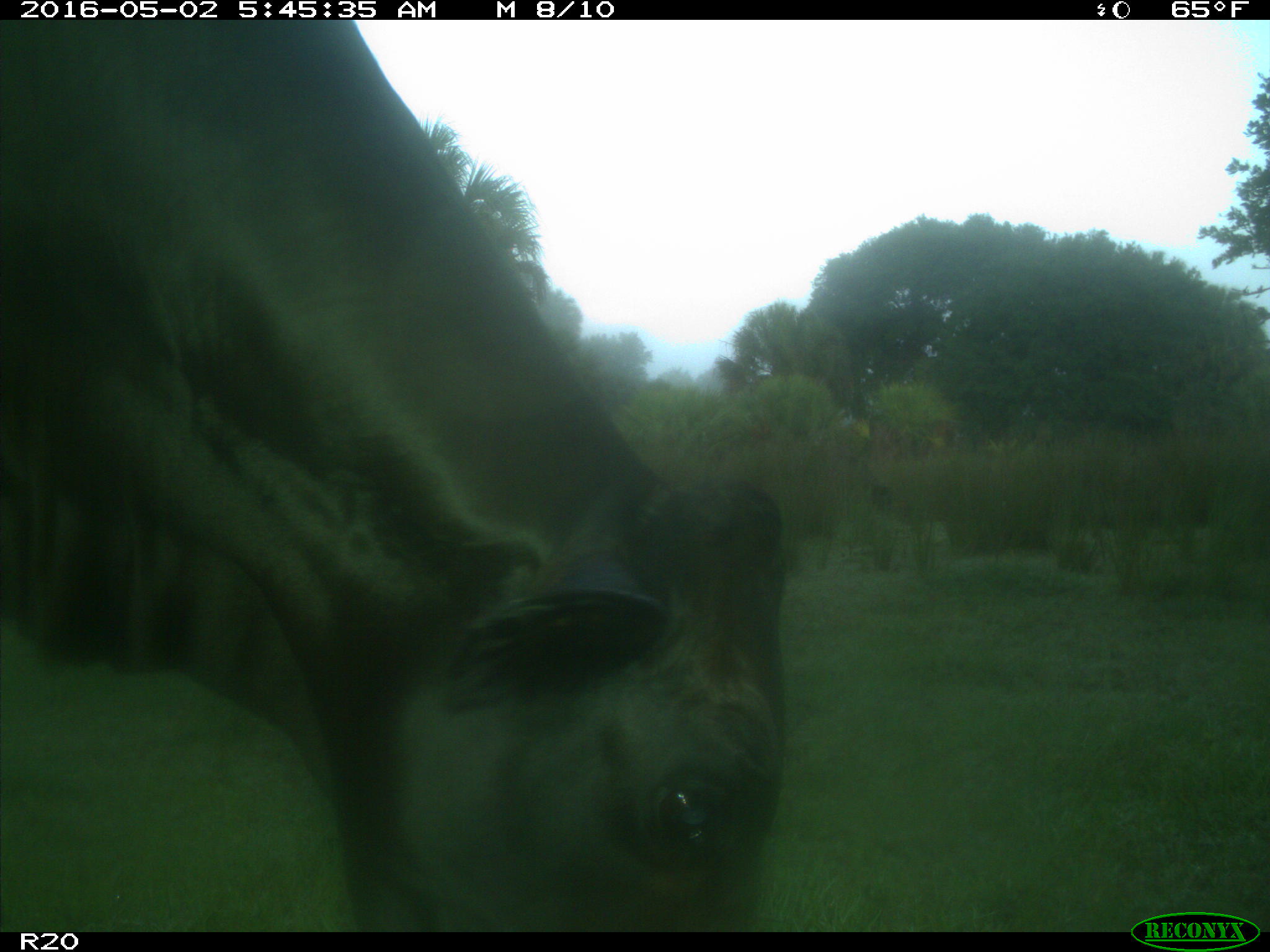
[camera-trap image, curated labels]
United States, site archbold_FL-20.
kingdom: Animalia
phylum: Chordata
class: Mammalia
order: Artiodactyla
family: Bovidae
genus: Bos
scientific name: Bos taurus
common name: domestic cow